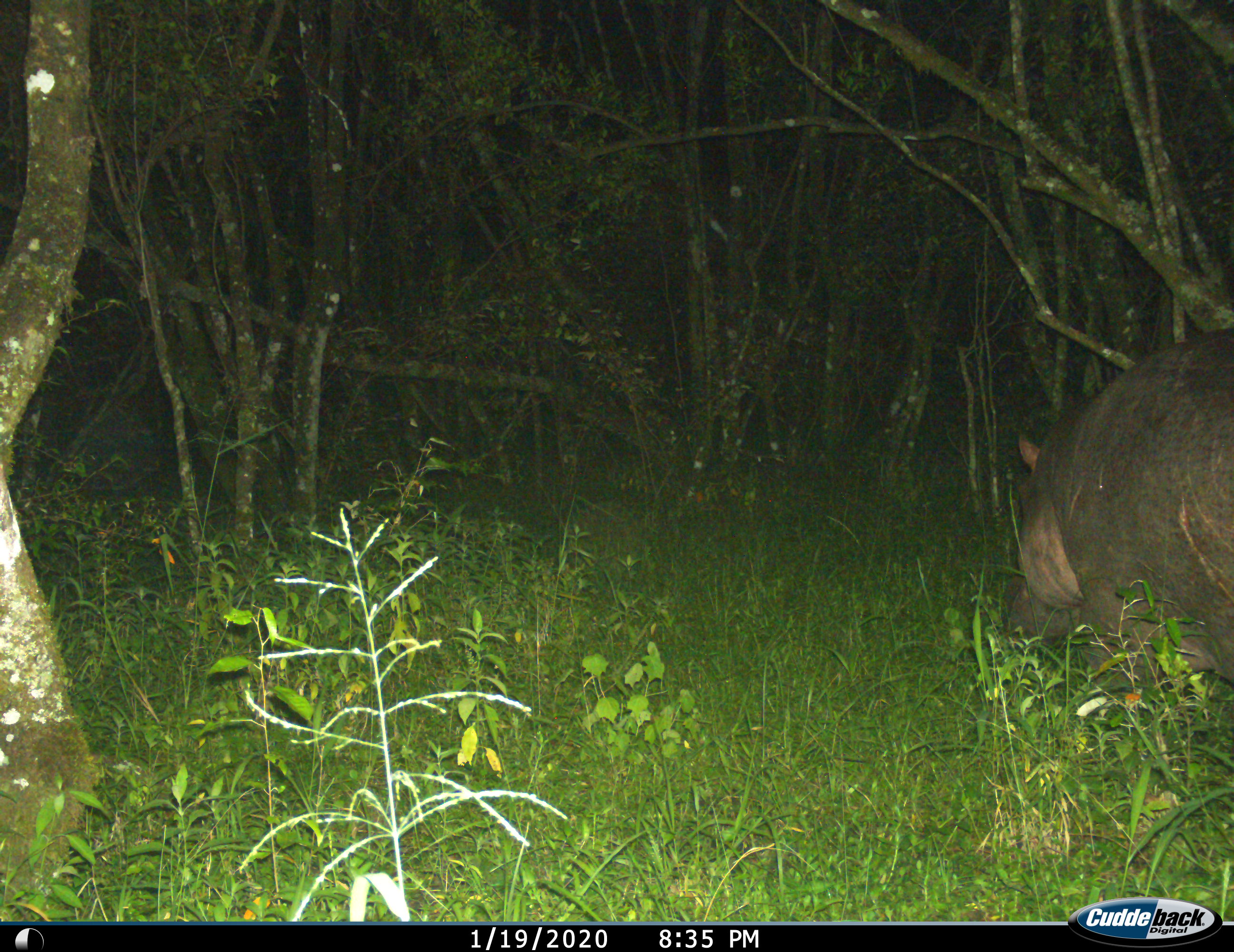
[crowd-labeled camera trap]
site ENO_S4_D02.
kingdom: Animalia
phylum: Chordata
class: Mammalia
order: Artiodactyla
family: Hippopotamidae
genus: Hippopotamus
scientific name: Hippopotamus amphibius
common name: hippopotamus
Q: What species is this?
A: Hippopotamus (Hippopotamus amphibius).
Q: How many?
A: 1.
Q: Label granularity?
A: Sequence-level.